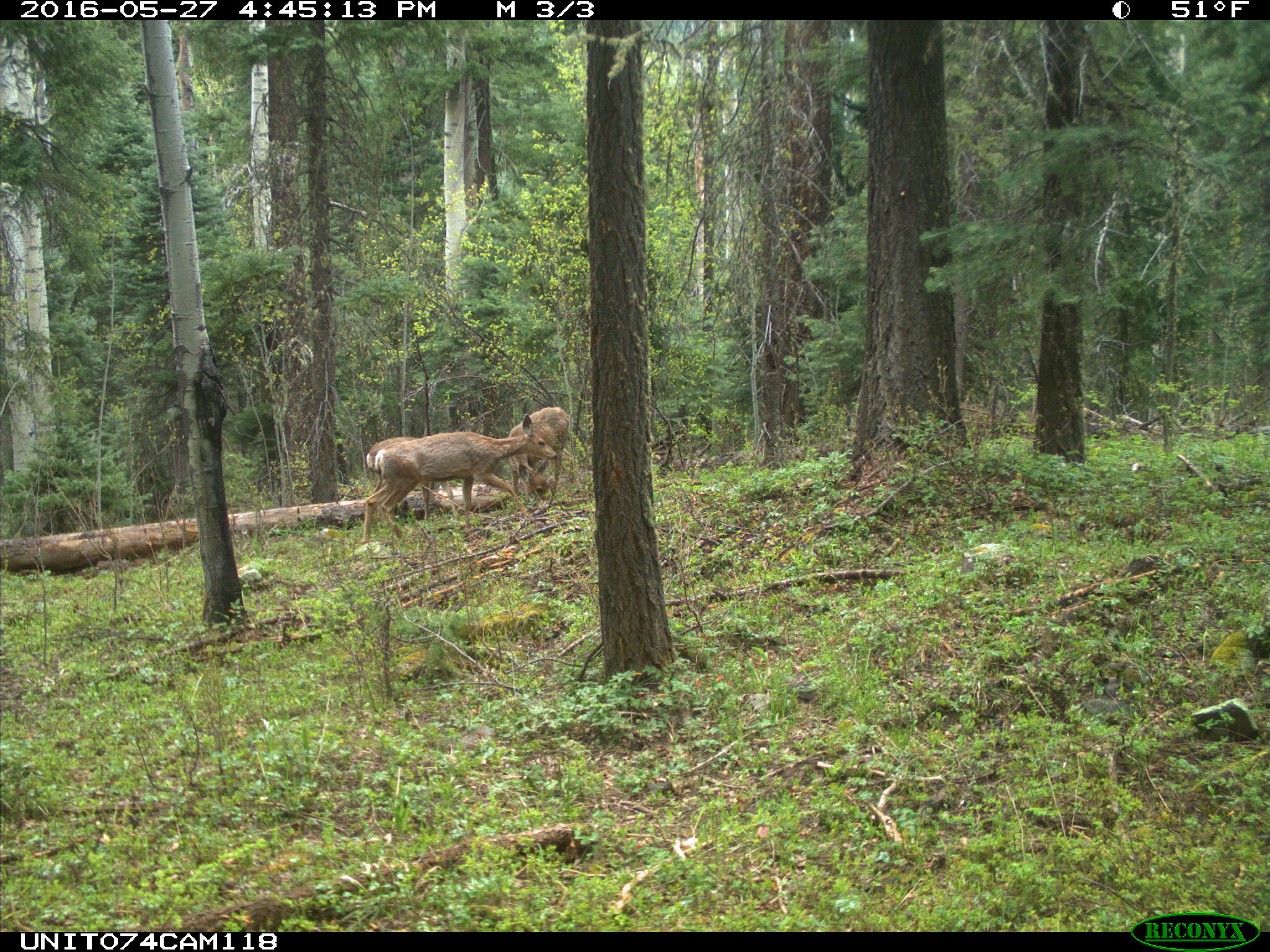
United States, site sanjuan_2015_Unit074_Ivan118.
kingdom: Animalia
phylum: Chordata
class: Mammalia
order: Artiodactyla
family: Cervidae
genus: Odocoileus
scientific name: Odocoileus hemionus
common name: mule deer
Odocoileus hemionus (mule deer).